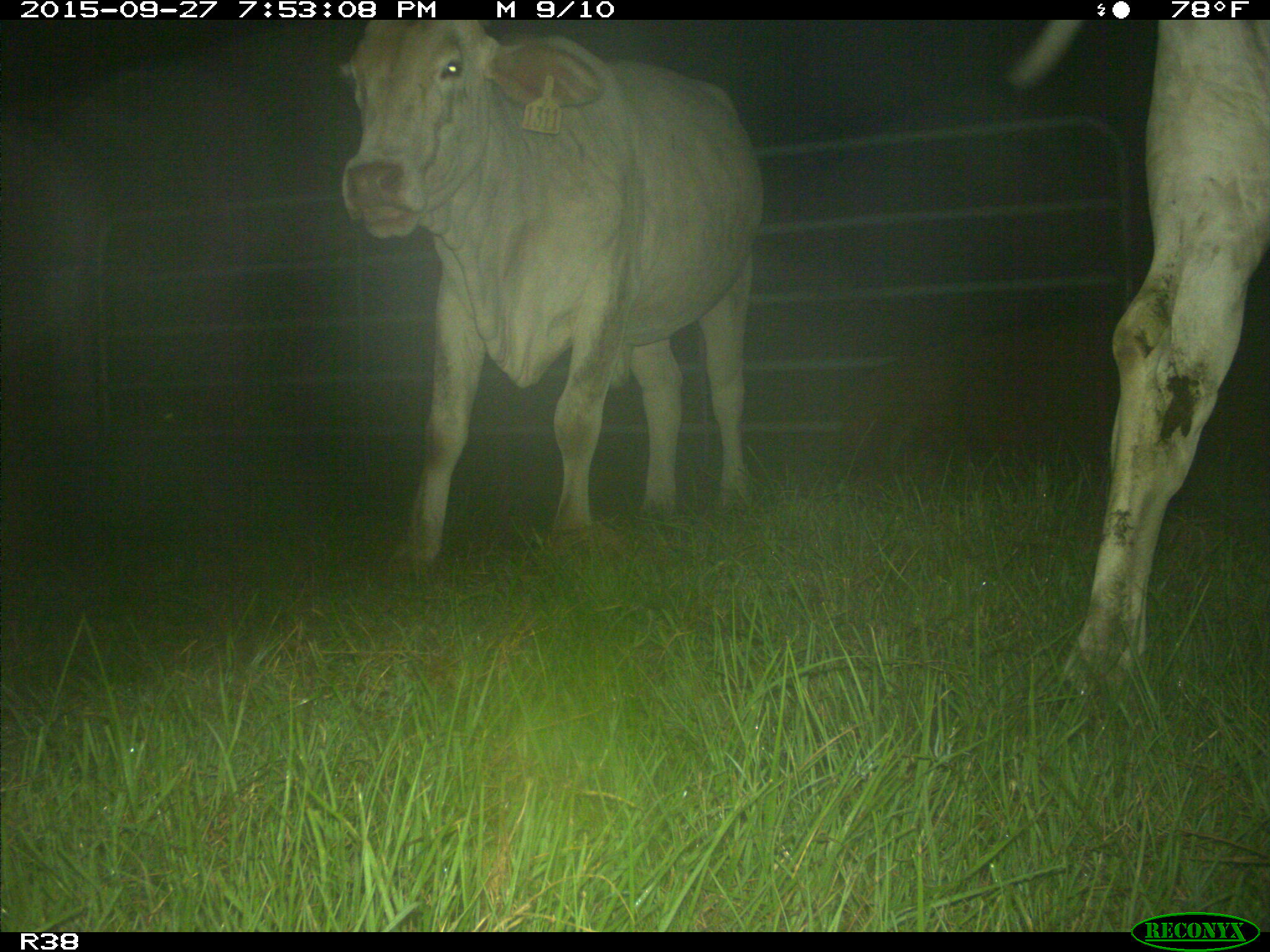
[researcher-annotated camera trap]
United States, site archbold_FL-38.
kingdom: Animalia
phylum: Chordata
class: Mammalia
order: Artiodactyla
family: Bovidae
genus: Bos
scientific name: Bos taurus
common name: domestic cow